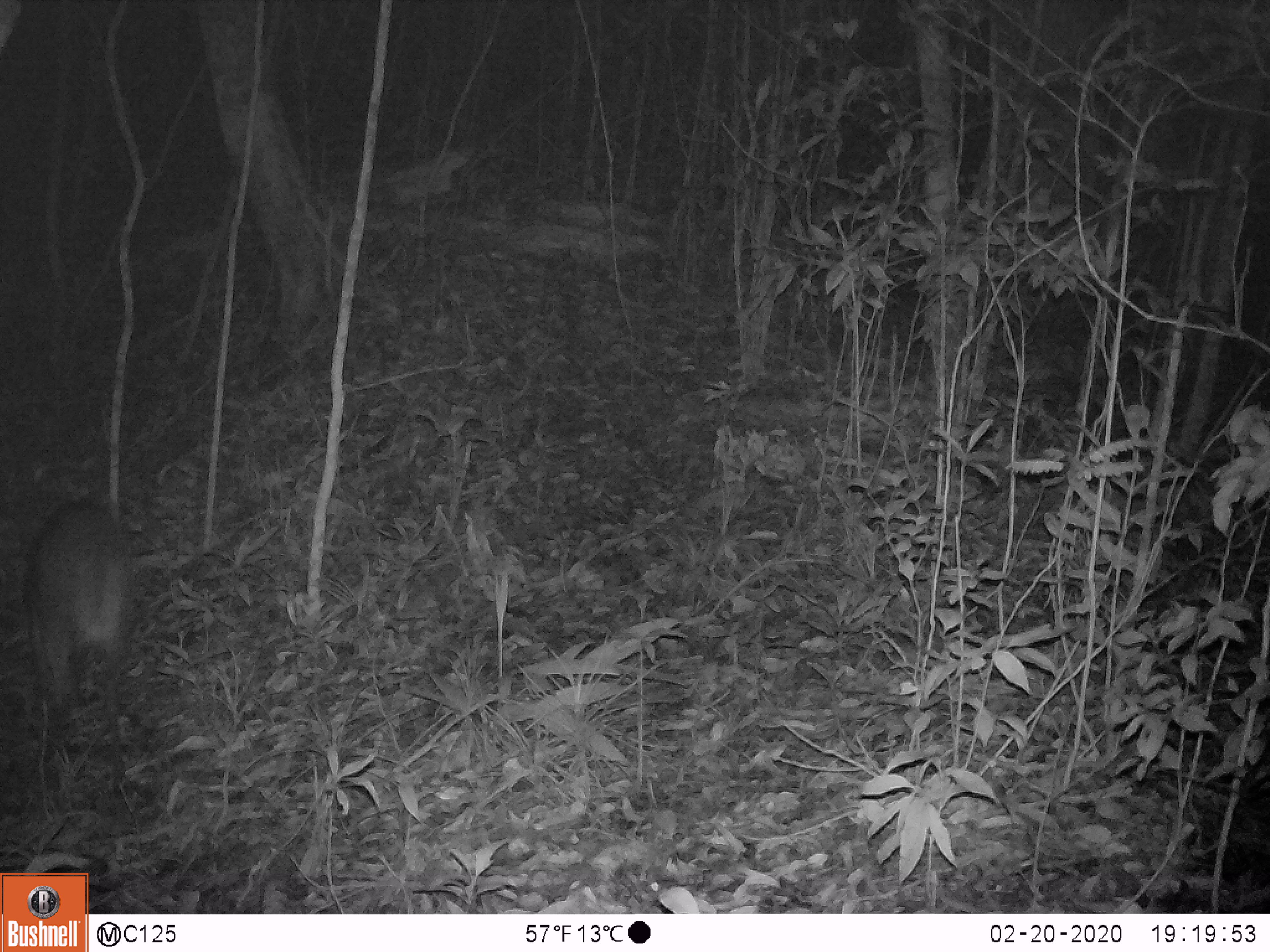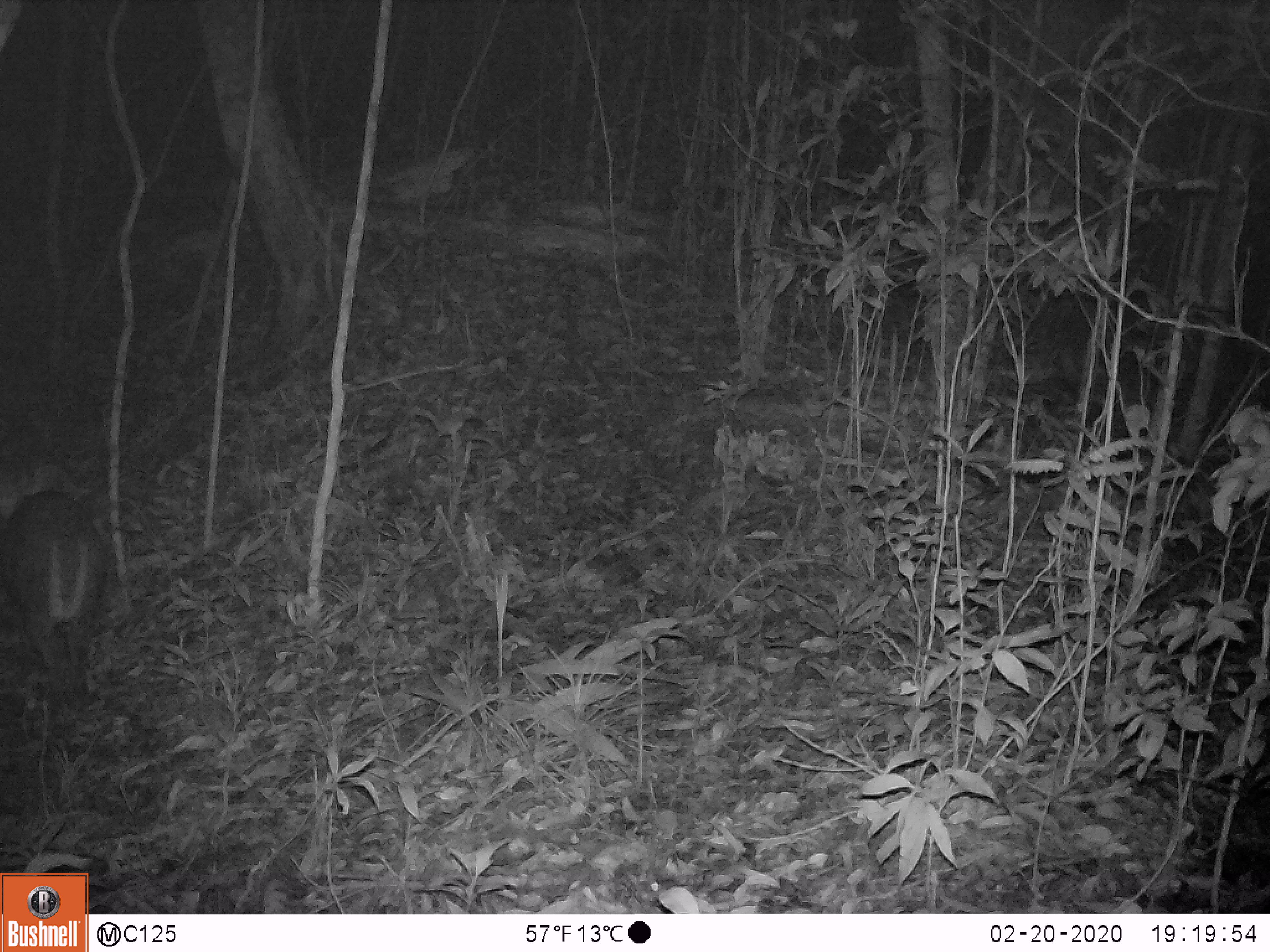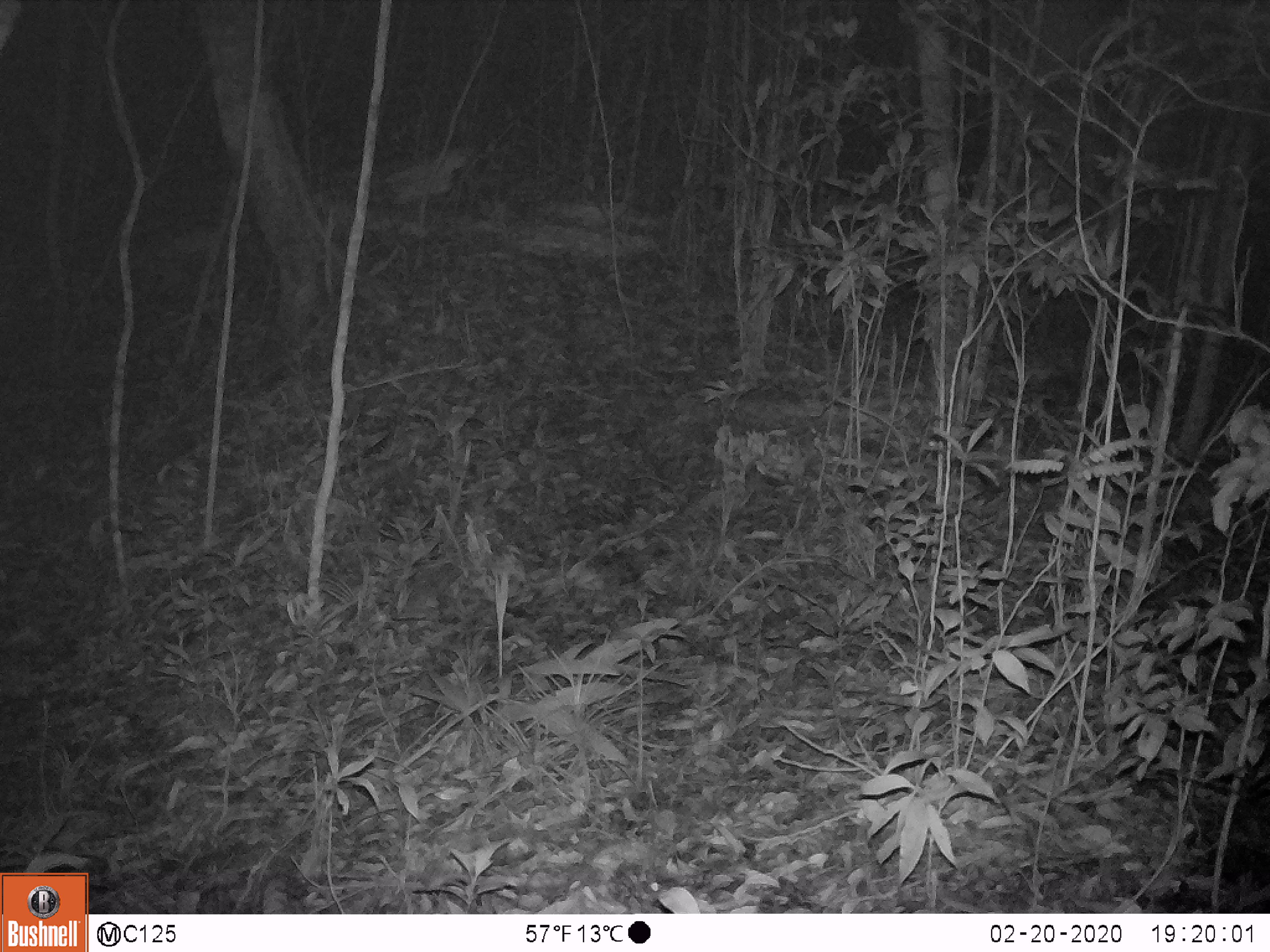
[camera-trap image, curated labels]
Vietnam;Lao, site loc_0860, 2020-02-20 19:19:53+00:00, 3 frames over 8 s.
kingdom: Animalia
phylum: Chordata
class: Mammalia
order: Artiodactyla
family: Cervidae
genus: Muntiacus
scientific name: Muntiacus rooseveltorum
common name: roosevelt's muntjac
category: roosevelts muntjac group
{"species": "roosevelts muntjac group (roosevelt's muntjac) (Muntiacus rooseveltorum)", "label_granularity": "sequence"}